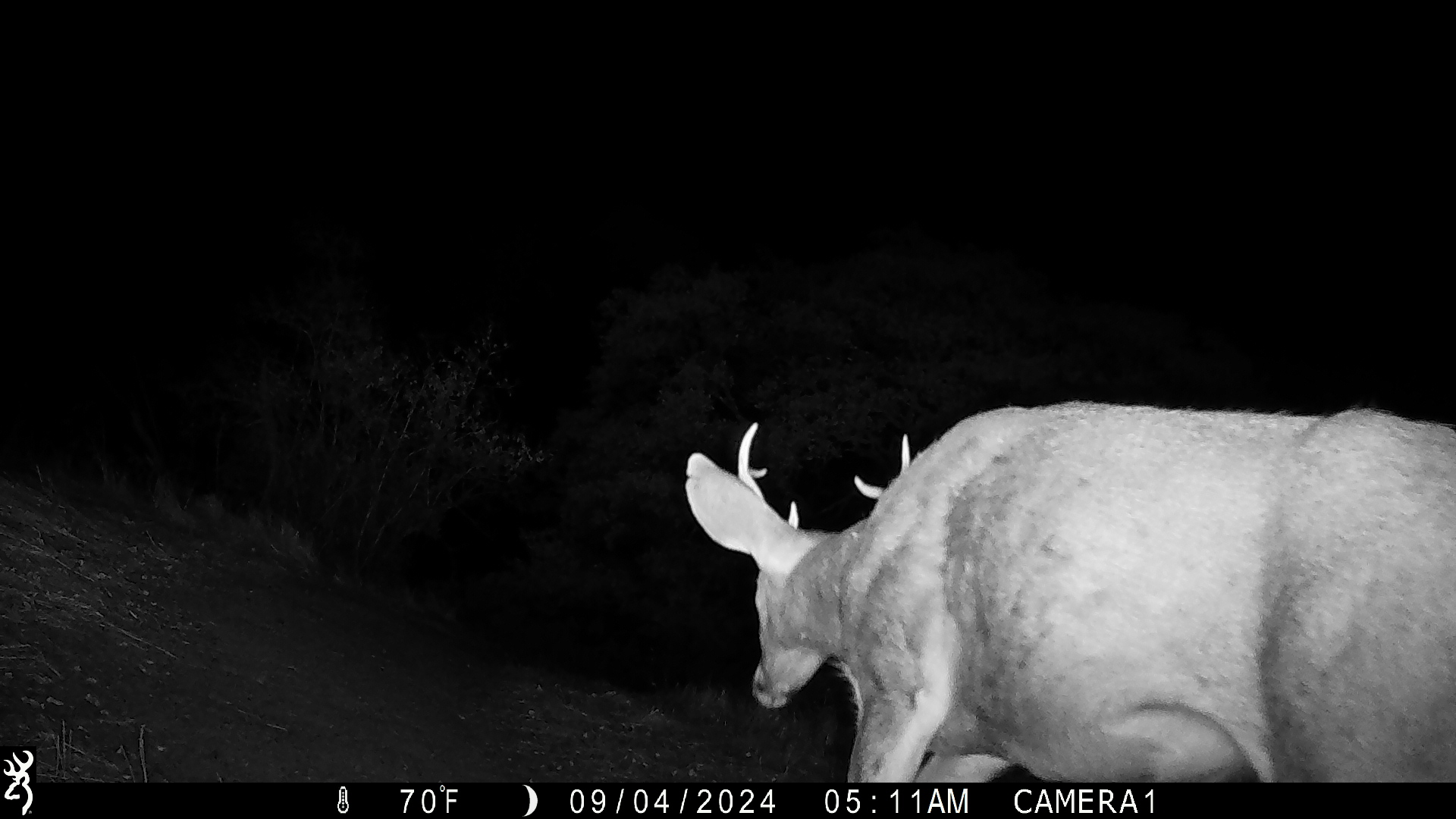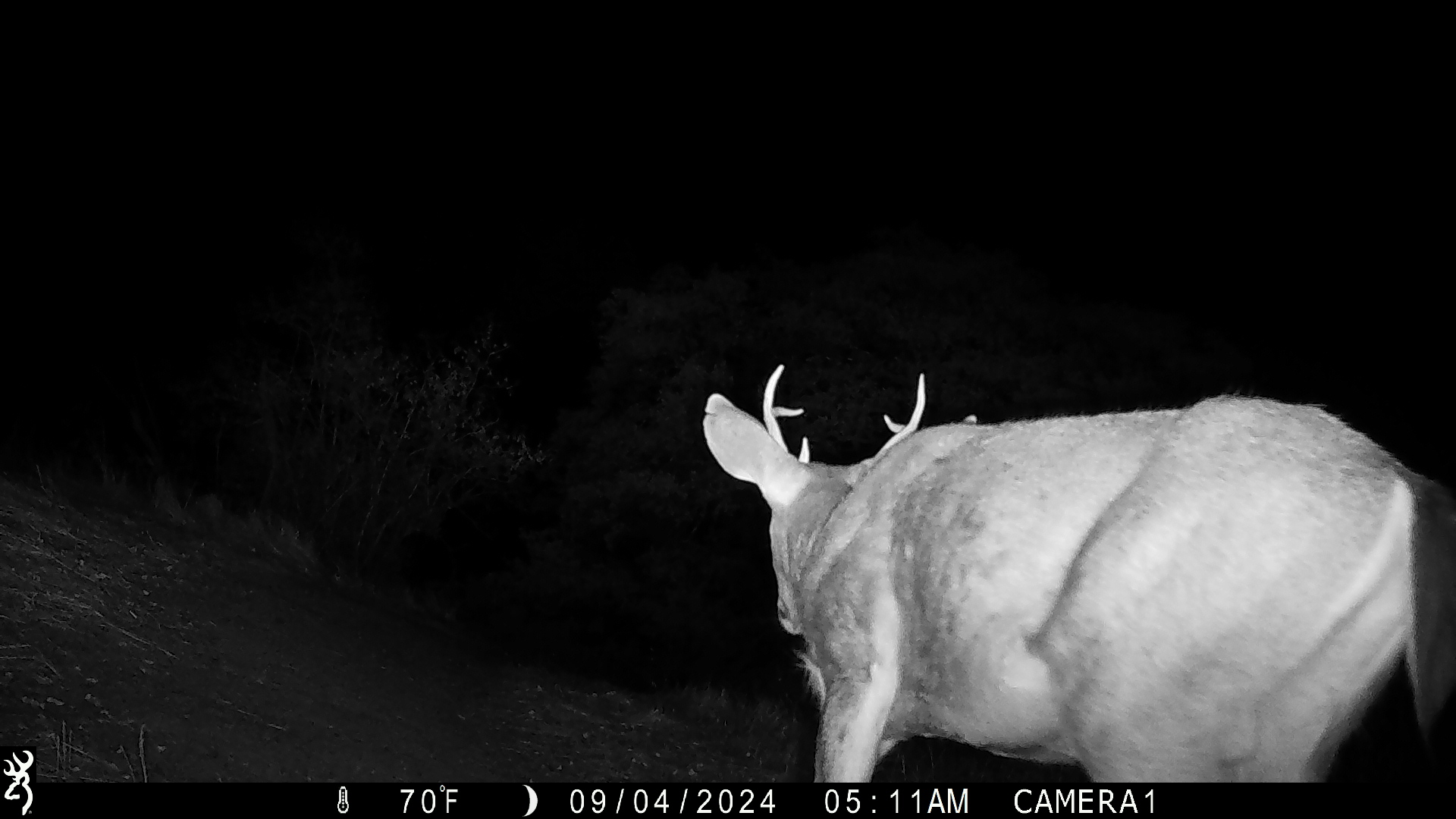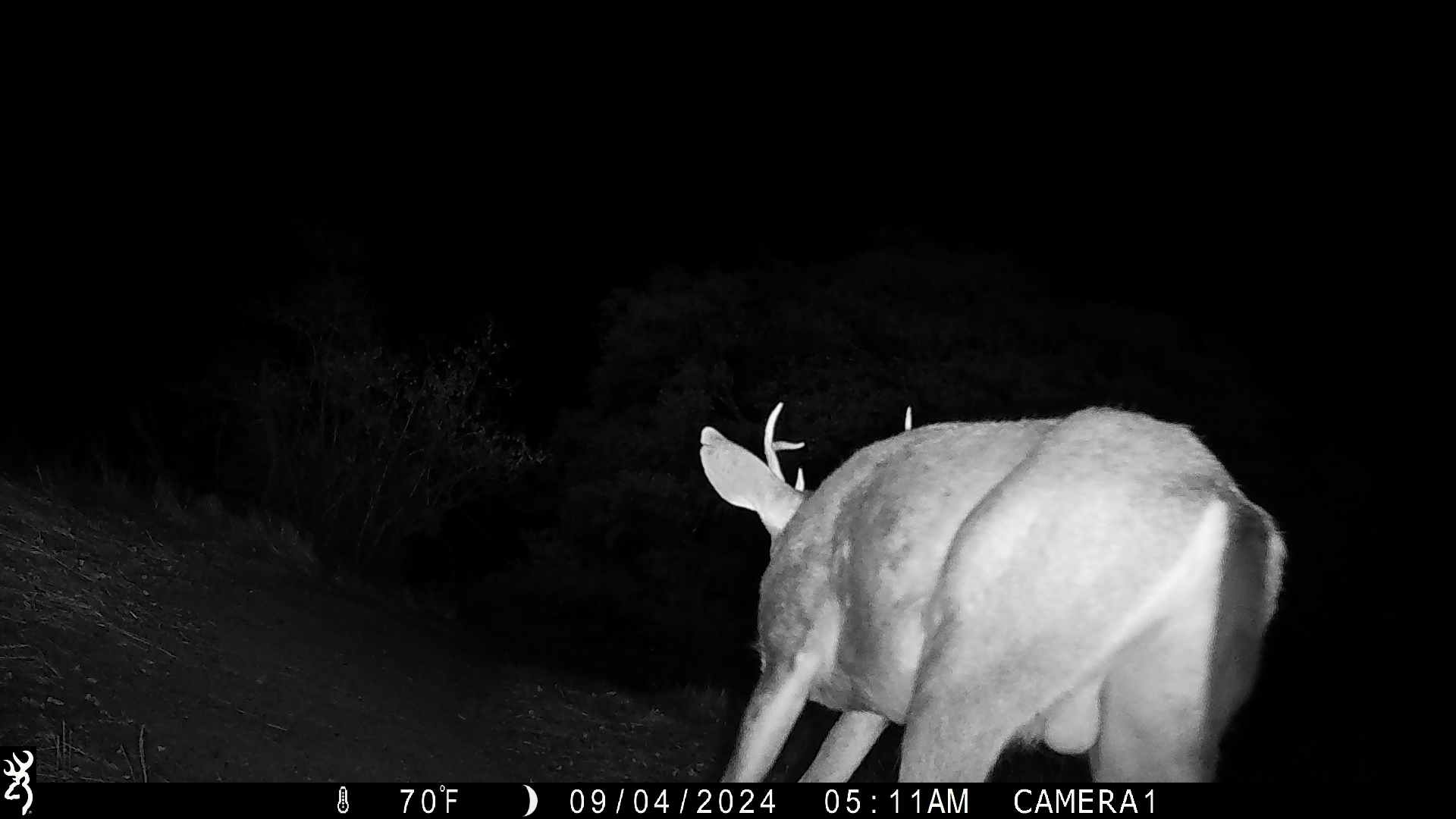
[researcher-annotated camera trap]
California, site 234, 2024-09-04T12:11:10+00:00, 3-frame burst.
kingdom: Animalia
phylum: Chordata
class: Mammalia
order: Artiodactyla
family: Cervidae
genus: Odocoileus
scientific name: Odocoileus hemionus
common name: mule deer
Mule deer (Odocoileus hemionus).